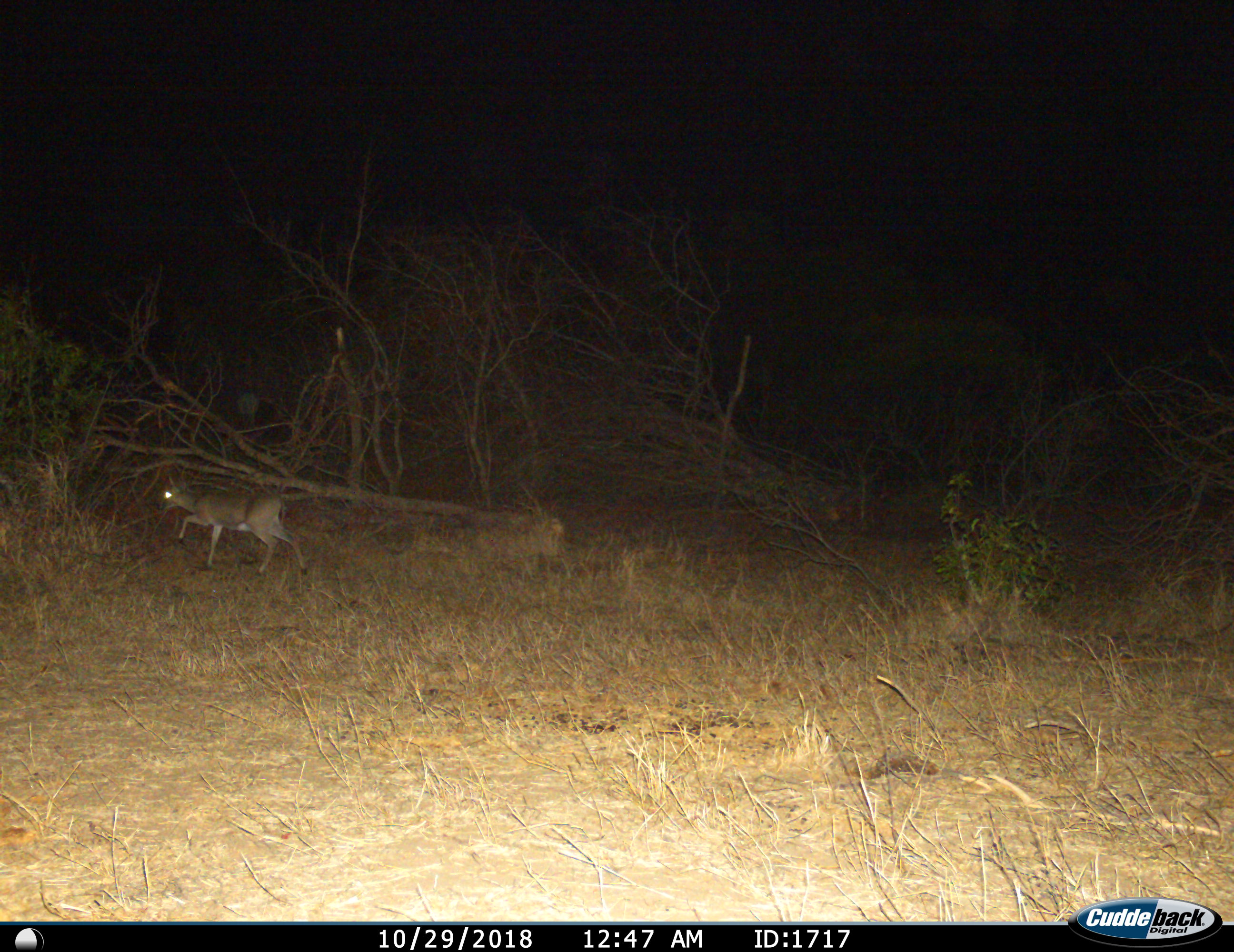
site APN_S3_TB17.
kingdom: Animalia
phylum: Chordata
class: Mammalia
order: Artiodactyla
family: Bovidae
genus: Sylvicapra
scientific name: Sylvicapra grimmia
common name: common duiker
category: duikercommongrey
Duikercommongrey (common duiker) (Sylvicapra grimmia), count 1. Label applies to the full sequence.